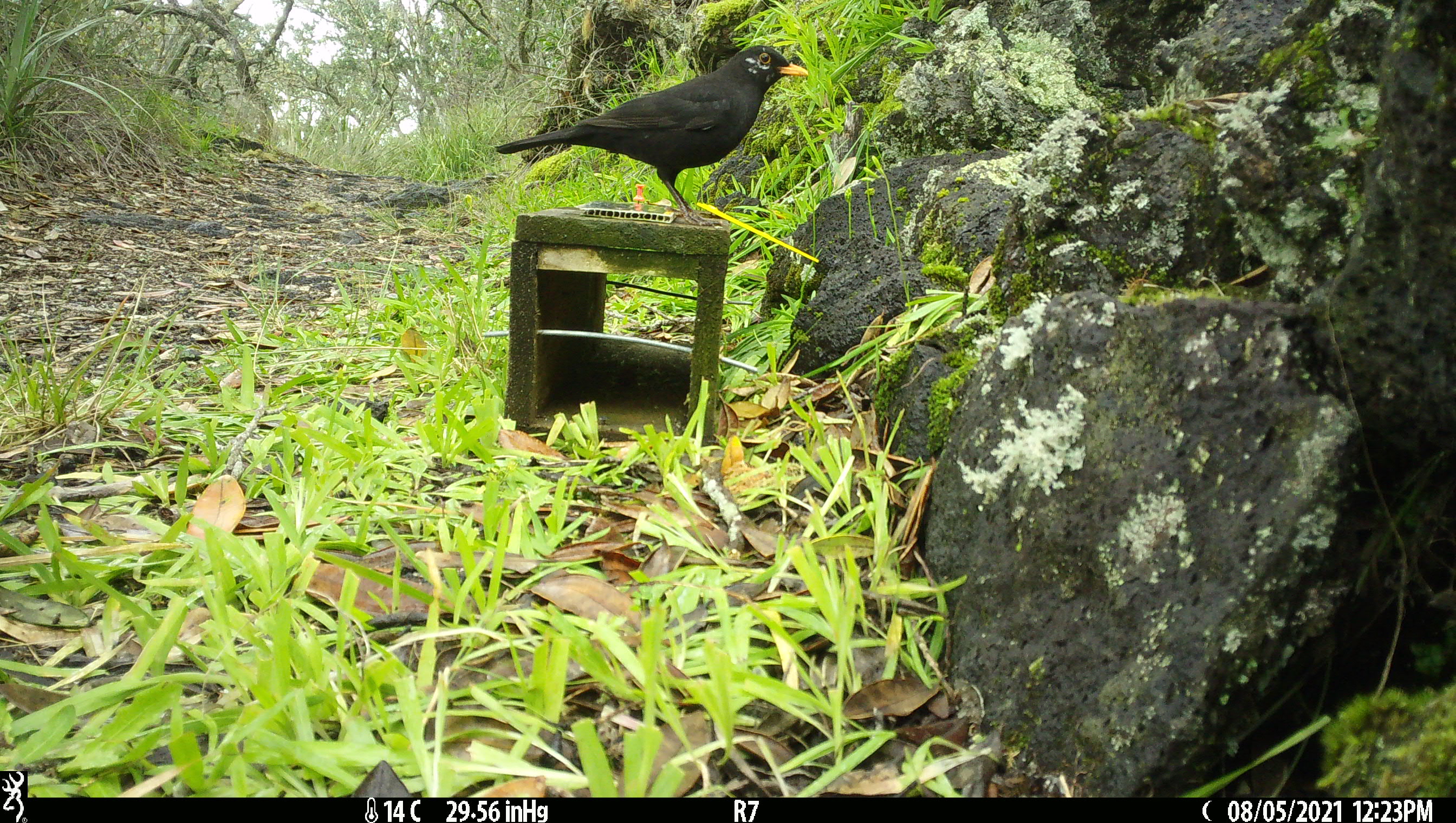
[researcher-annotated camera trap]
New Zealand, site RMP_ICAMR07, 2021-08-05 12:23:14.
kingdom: Animalia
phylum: Chordata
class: Aves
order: Passeriformes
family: Turdidae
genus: Turdus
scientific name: Turdus merula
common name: eurasian blackbird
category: blackbird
Blackbird (eurasian blackbird) (Turdus merula).